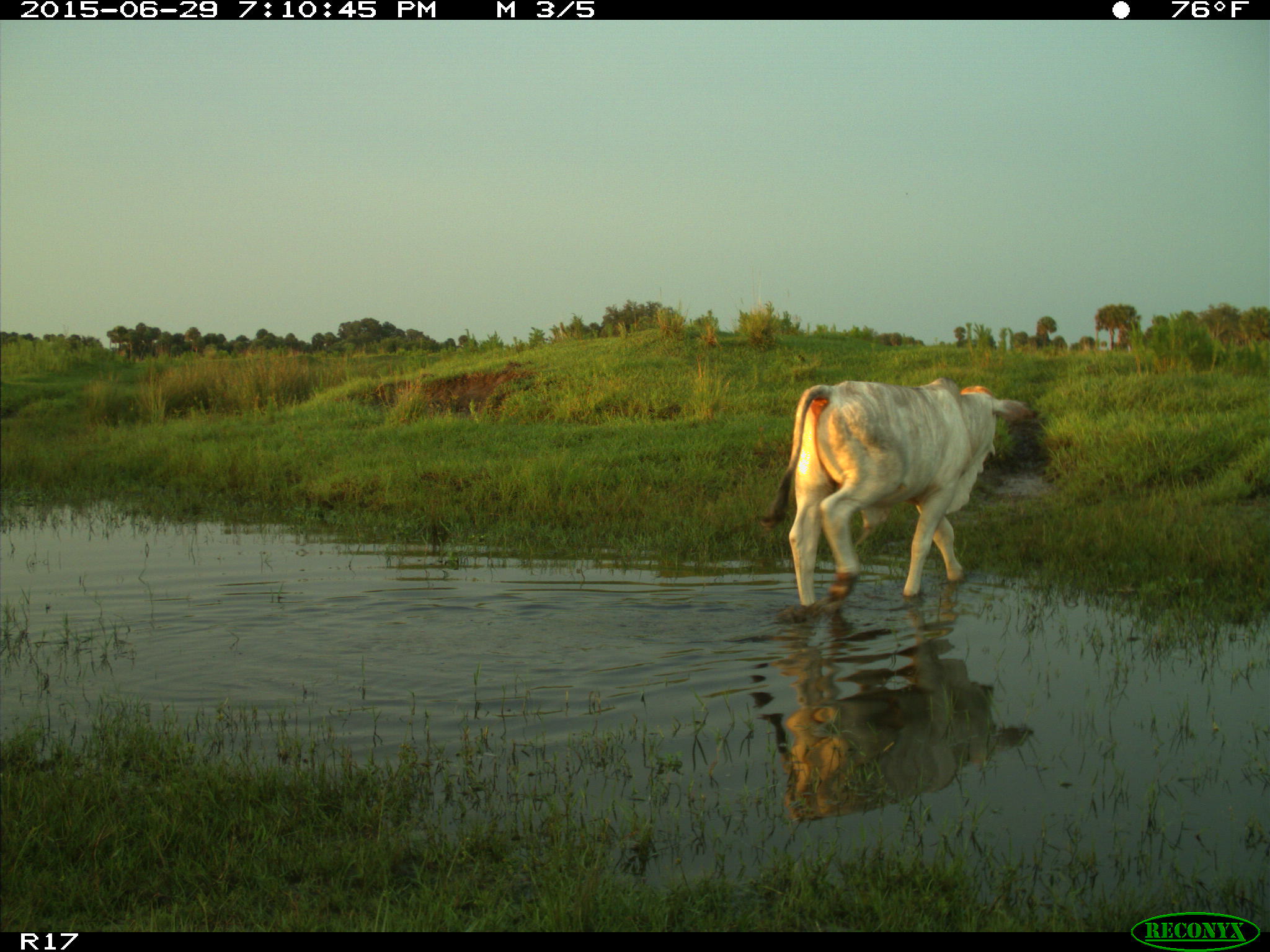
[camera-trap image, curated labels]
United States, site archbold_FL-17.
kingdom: Animalia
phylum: Chordata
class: Mammalia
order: Artiodactyla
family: Bovidae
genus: Bos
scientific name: Bos taurus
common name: domestic cow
Bos taurus (domestic cow).